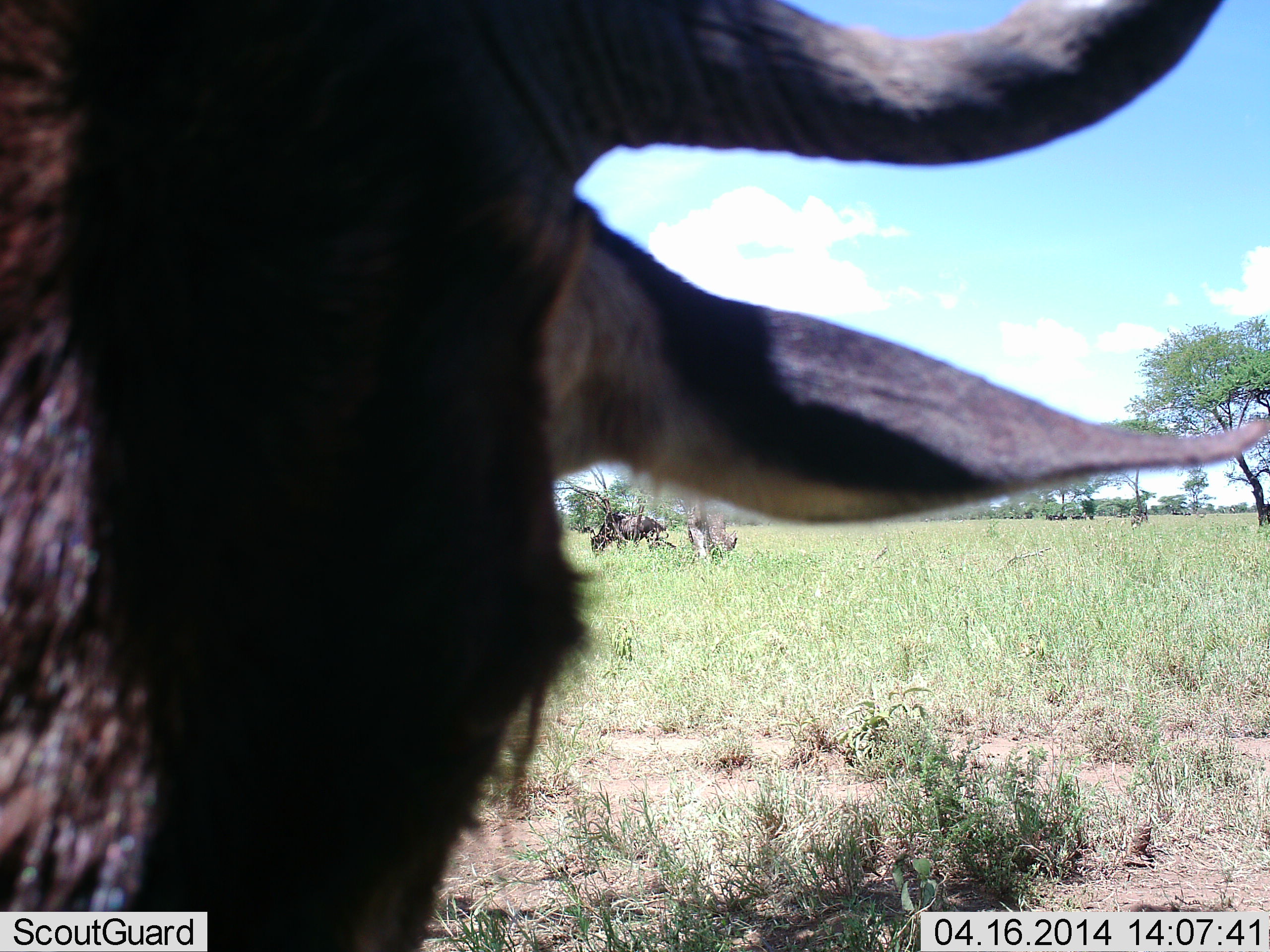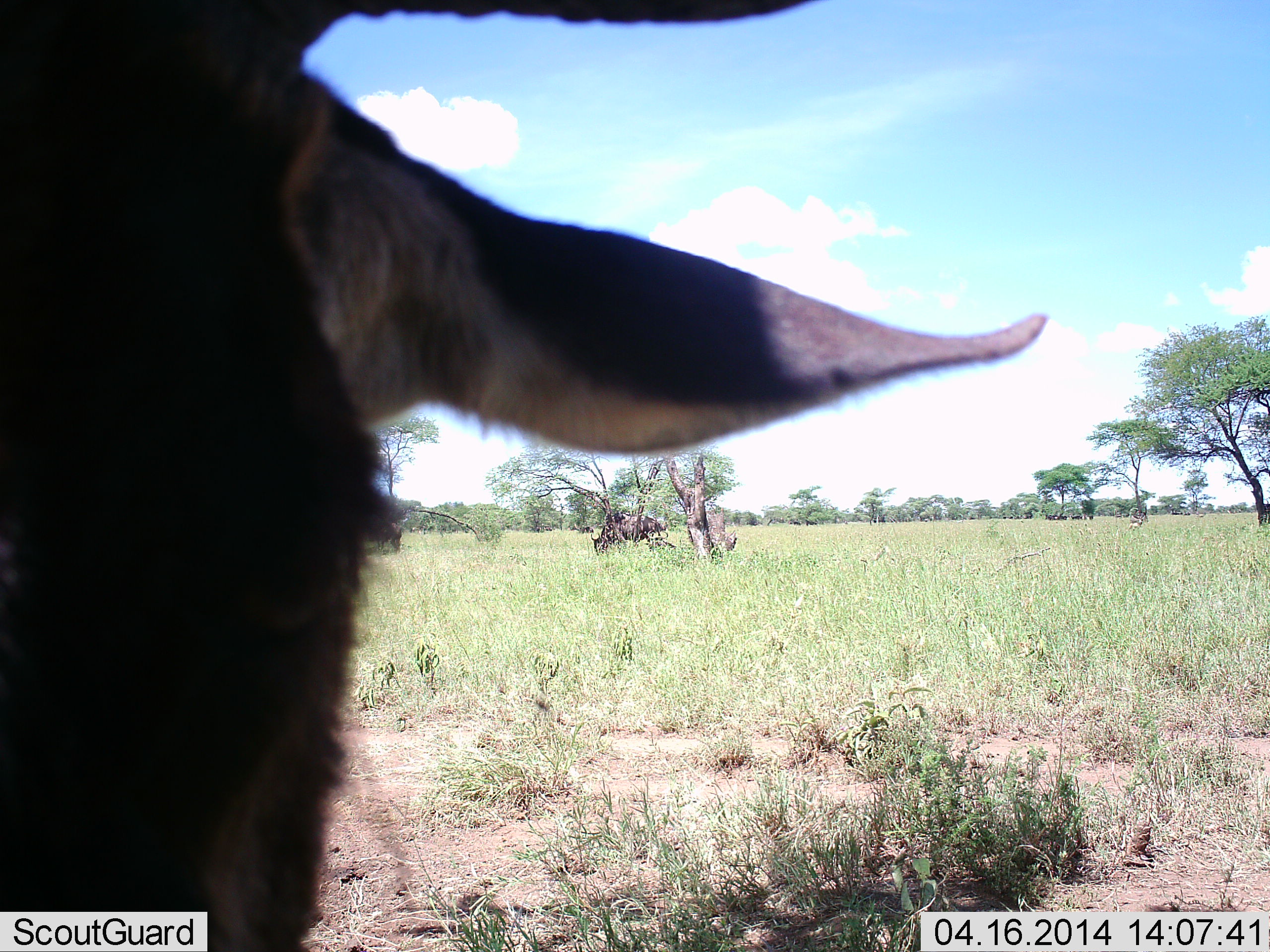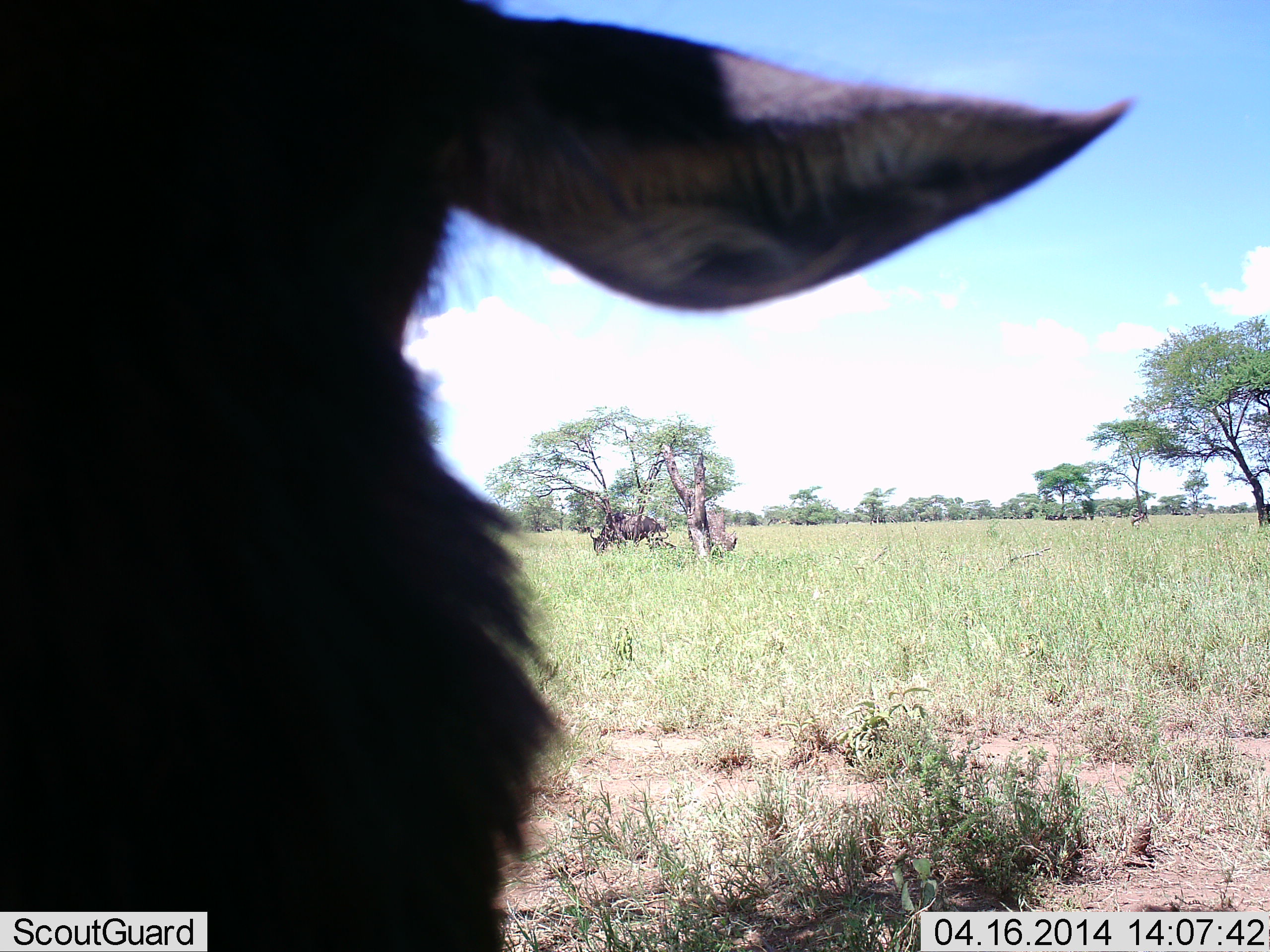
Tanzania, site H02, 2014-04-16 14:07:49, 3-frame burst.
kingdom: Animalia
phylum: Chordata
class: Mammalia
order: Artiodactyla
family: Bovidae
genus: Connochaetes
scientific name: Connochaetes taurinus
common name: blue wildebeest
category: wildebeest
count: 1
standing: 70%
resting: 10%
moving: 0%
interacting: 0%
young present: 0%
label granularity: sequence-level